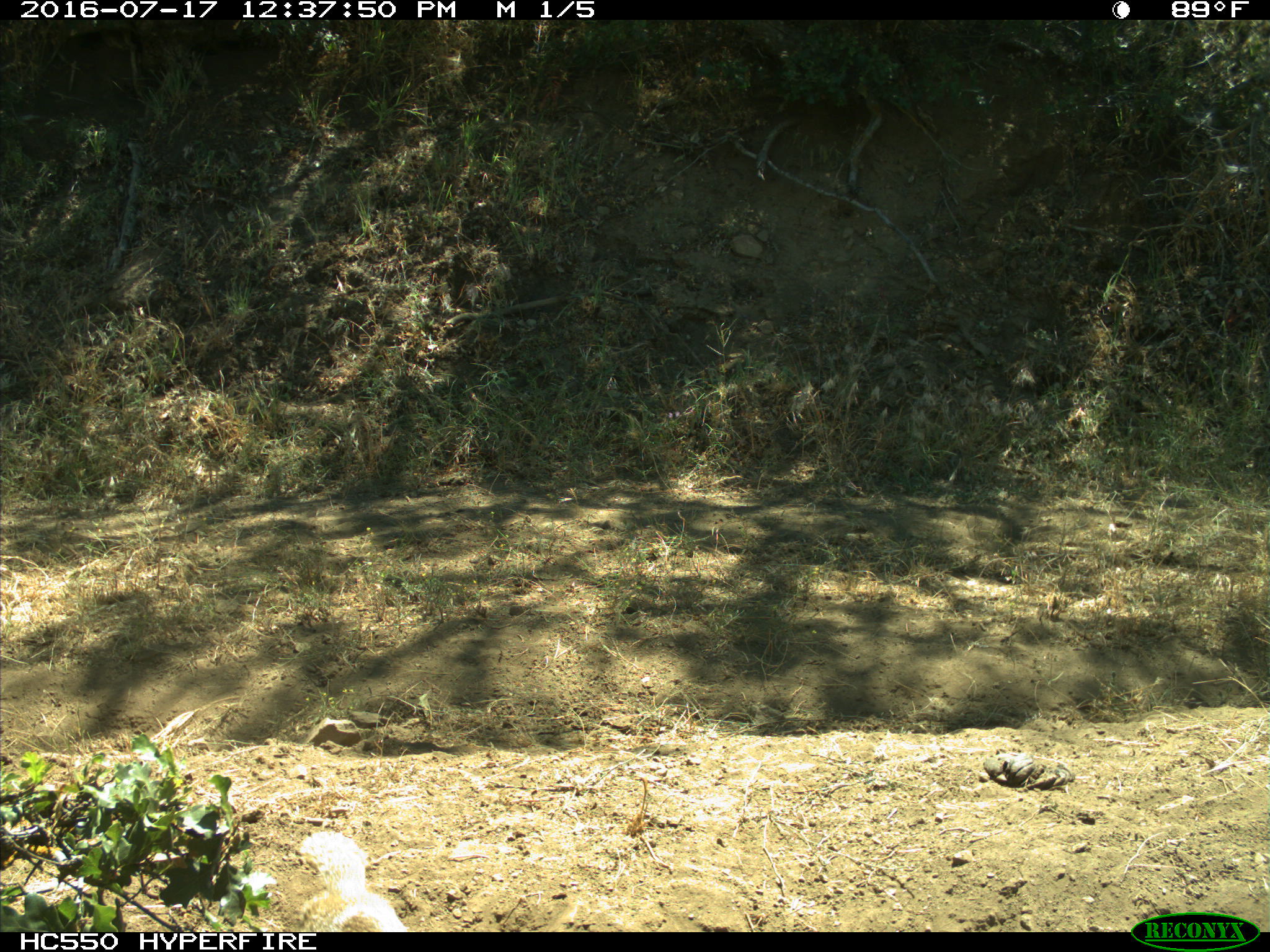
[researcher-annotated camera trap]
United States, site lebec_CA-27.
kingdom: Animalia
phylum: Chordata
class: Mammalia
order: Rodentia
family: Sciuridae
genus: Otospermophilus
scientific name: Otospermophilus beecheyi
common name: california ground squirrel